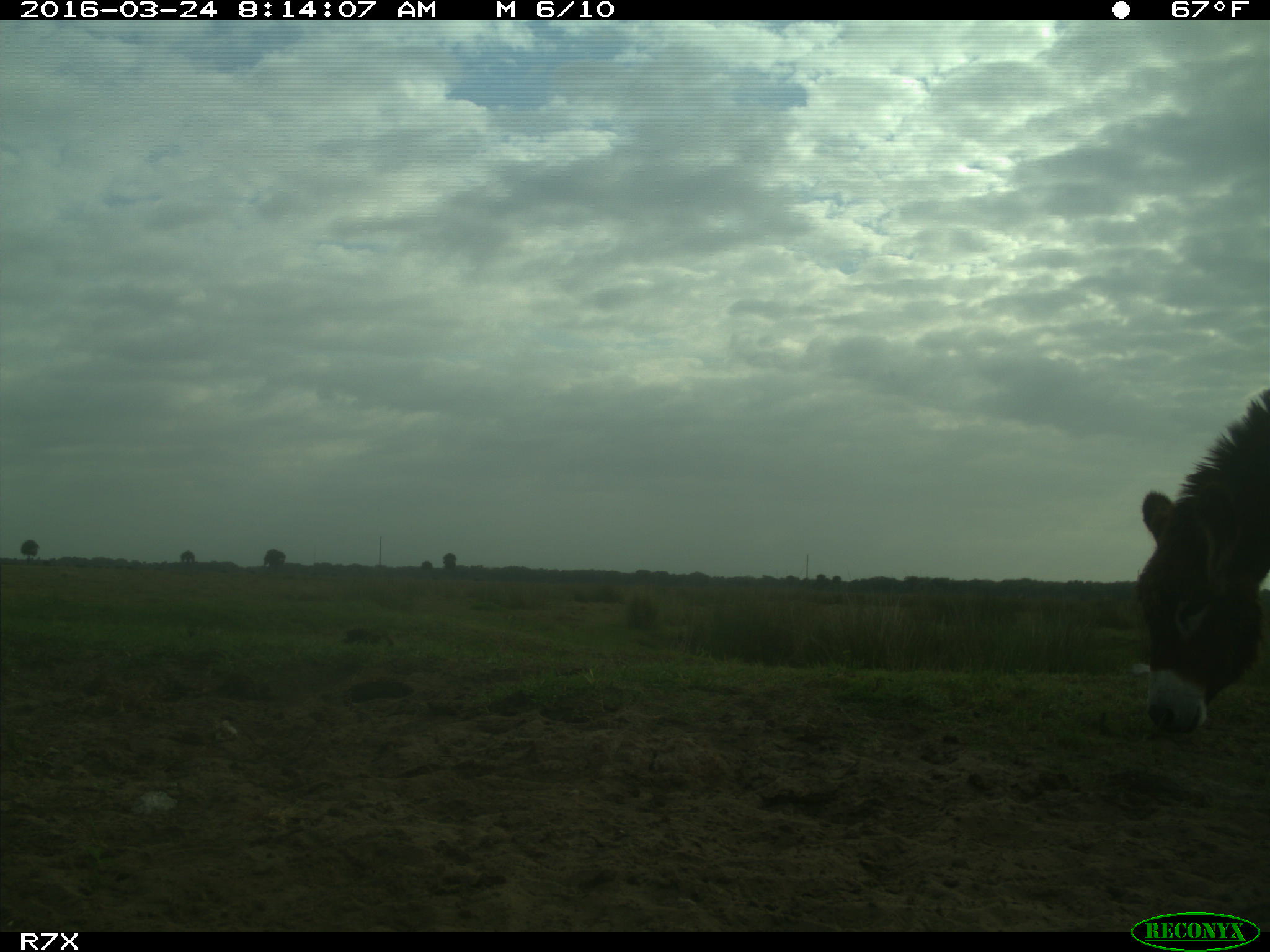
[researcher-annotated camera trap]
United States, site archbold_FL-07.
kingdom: Animalia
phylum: Chordata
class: Mammalia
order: Perissodactyla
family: Equidae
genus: Equus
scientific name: Equus africanus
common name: african wild ass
Equus africanus (african wild ass).